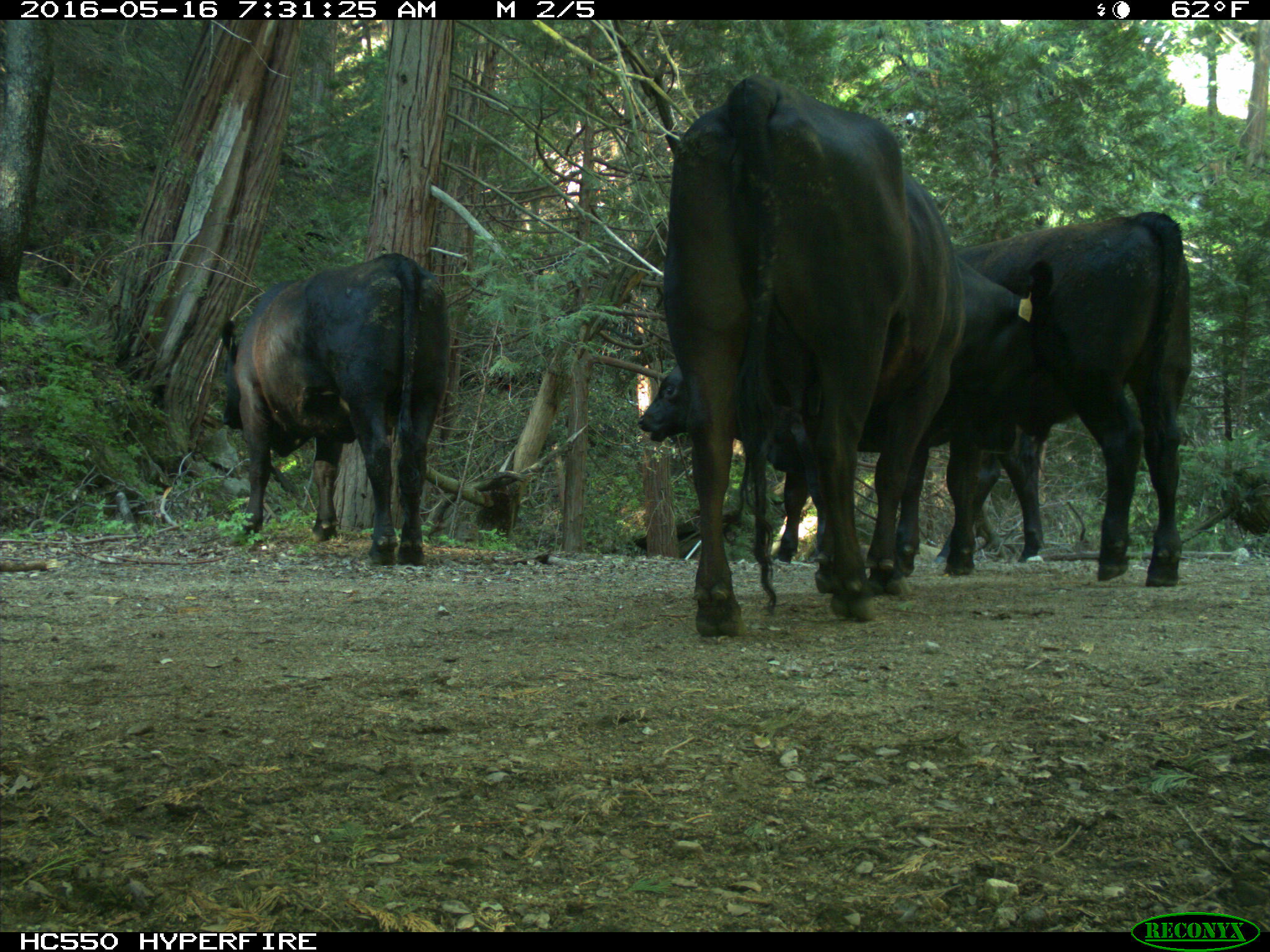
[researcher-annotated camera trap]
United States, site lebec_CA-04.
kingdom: Animalia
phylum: Chordata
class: Mammalia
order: Artiodactyla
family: Bovidae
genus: Bos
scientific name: Bos taurus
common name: domestic cow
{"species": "Bos taurus (domestic cow)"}